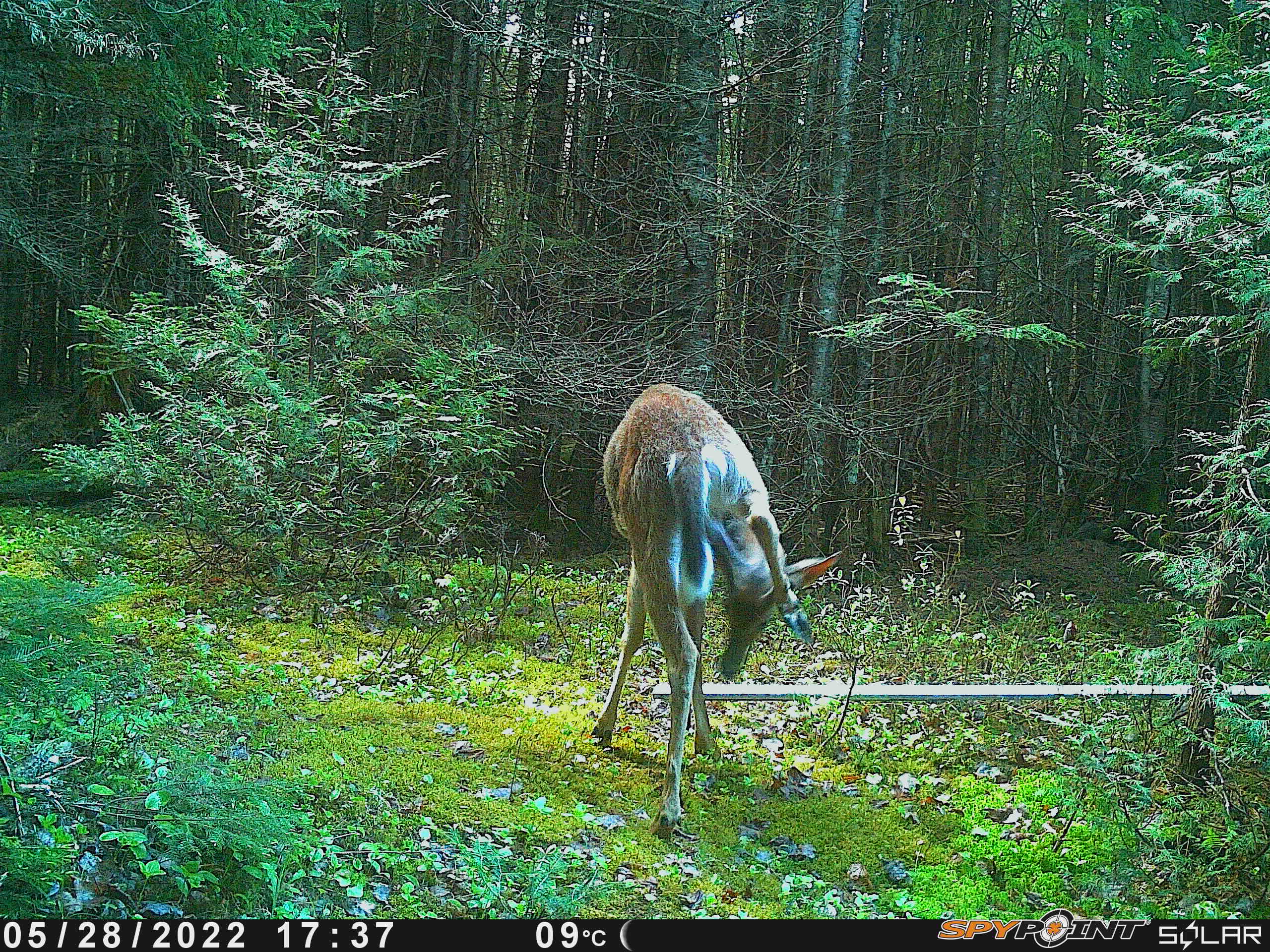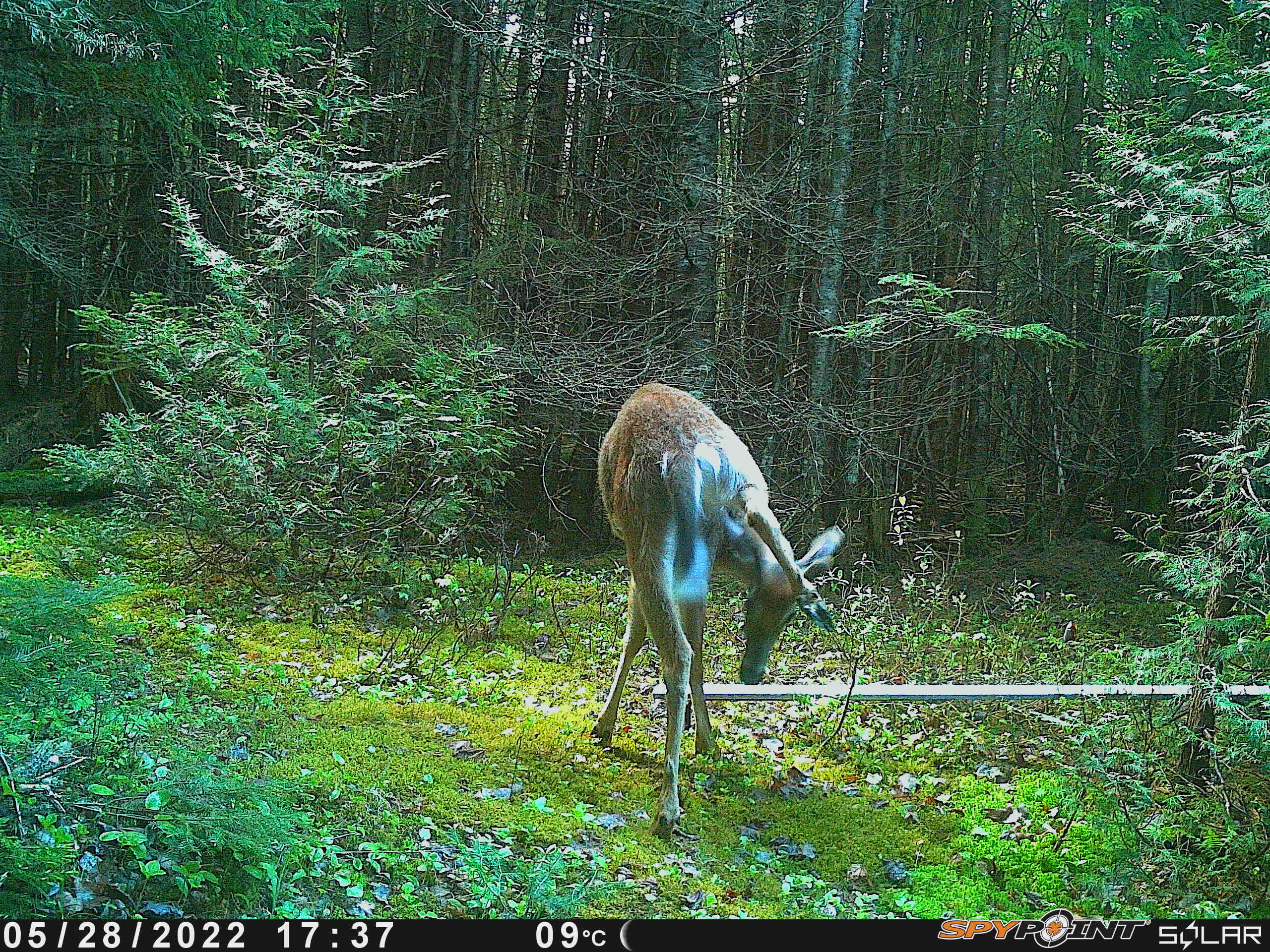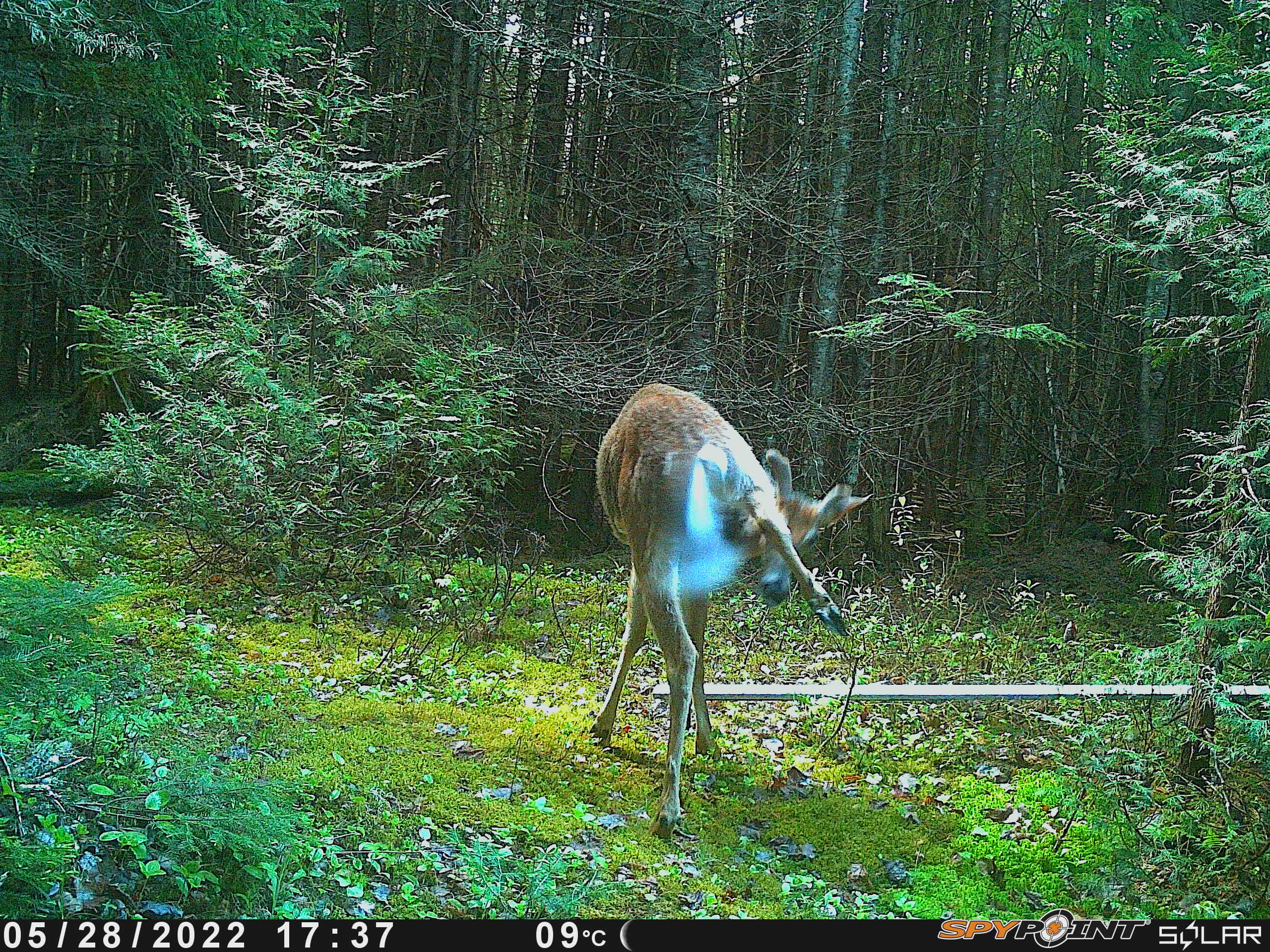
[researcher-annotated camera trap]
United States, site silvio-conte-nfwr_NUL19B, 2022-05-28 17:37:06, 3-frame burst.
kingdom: Animalia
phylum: Chordata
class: Mammalia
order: Artiodactyla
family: Cervidae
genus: Odocoileus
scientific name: Odocoileus virginianus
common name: white-tailed deer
White-tailed deer (Odocoileus virginianus).